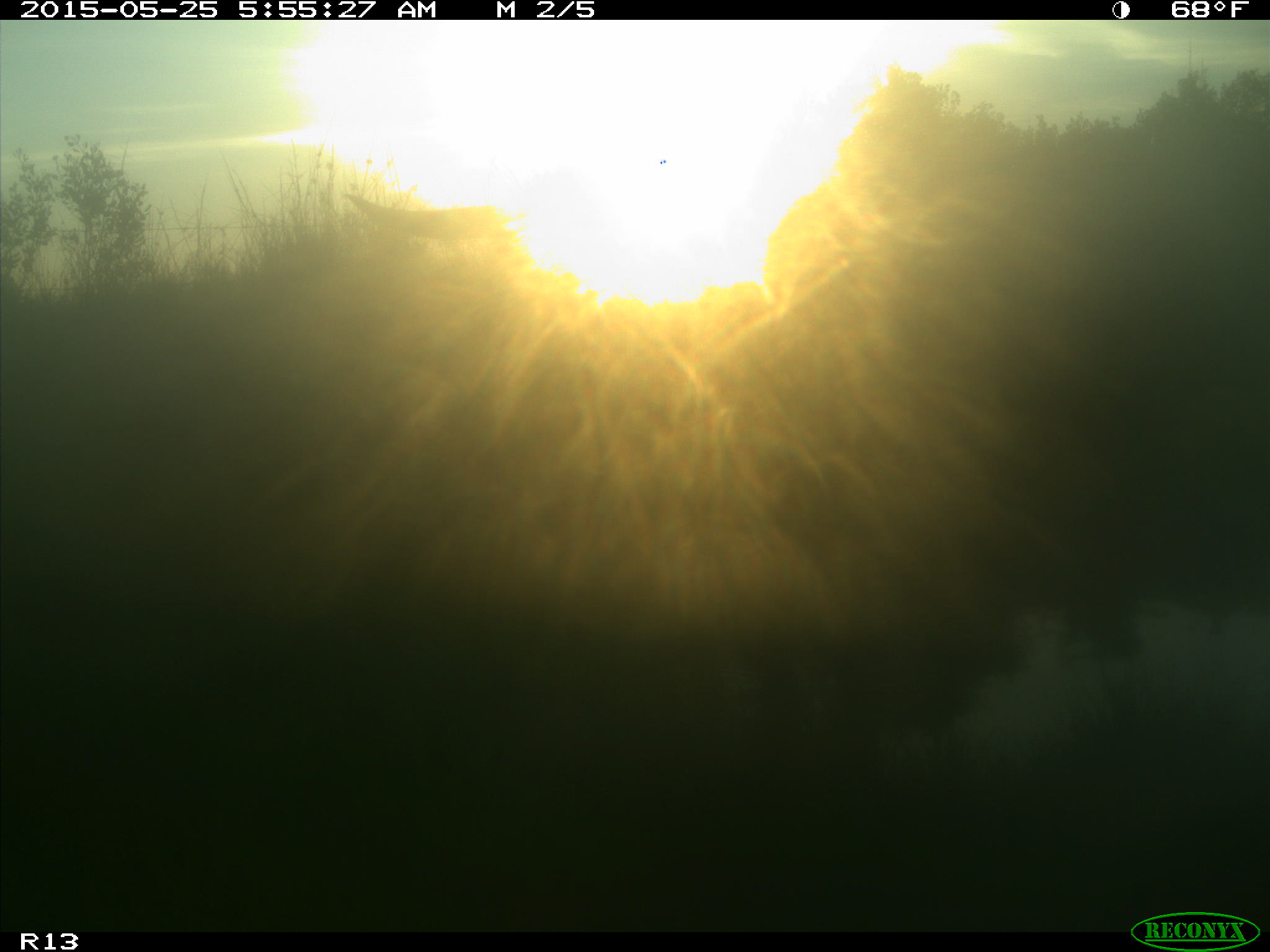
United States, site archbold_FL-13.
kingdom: Animalia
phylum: Chordata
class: Mammalia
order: Artiodactyla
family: Bovidae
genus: Bos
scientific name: Bos taurus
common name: domestic cow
Bos taurus (domestic cow).